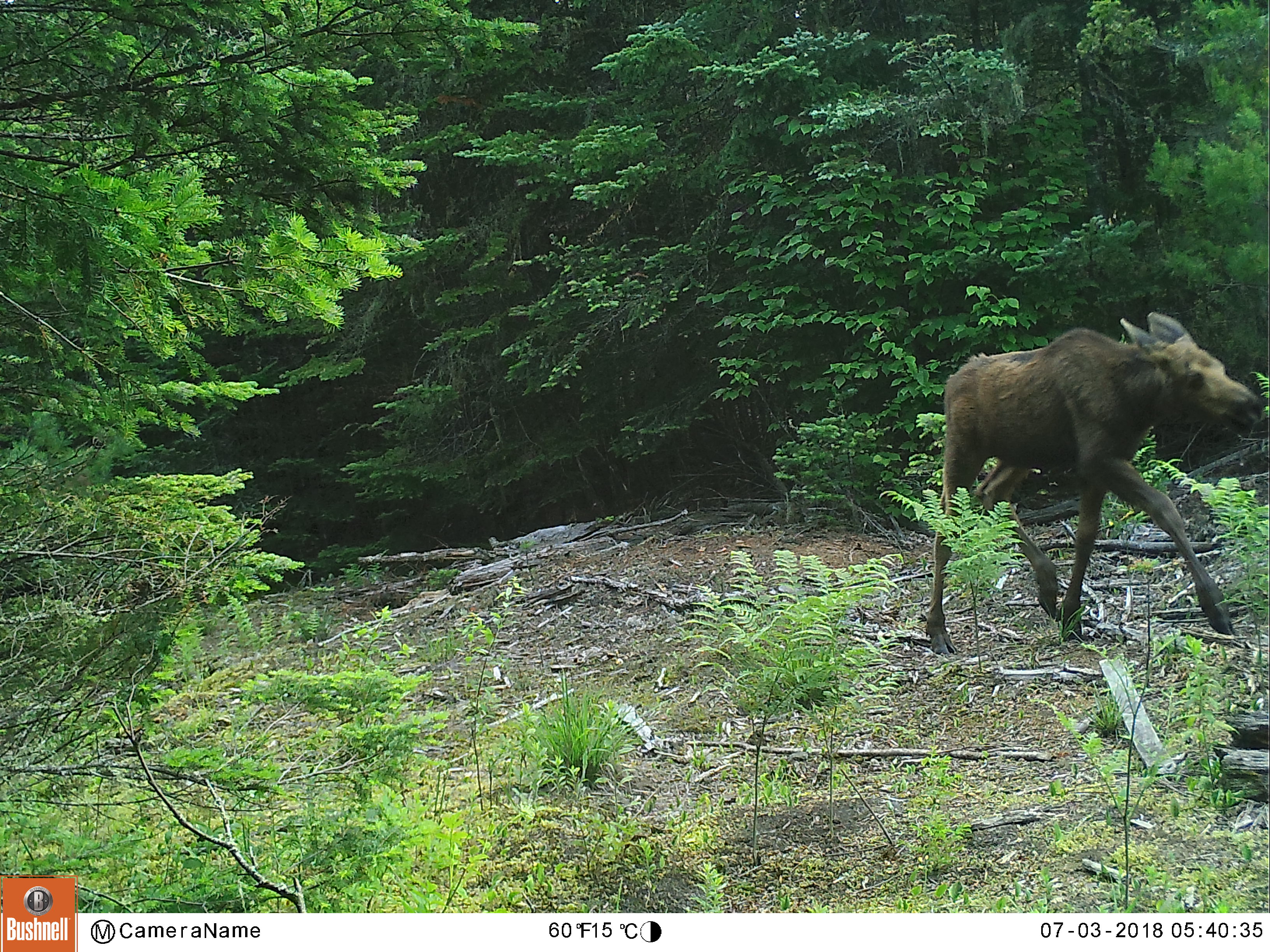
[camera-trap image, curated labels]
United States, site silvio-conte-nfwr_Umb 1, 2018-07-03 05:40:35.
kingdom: Animalia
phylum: Chordata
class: Mammalia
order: Artiodactyla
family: Cervidae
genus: Alces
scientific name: Alces alces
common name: moose